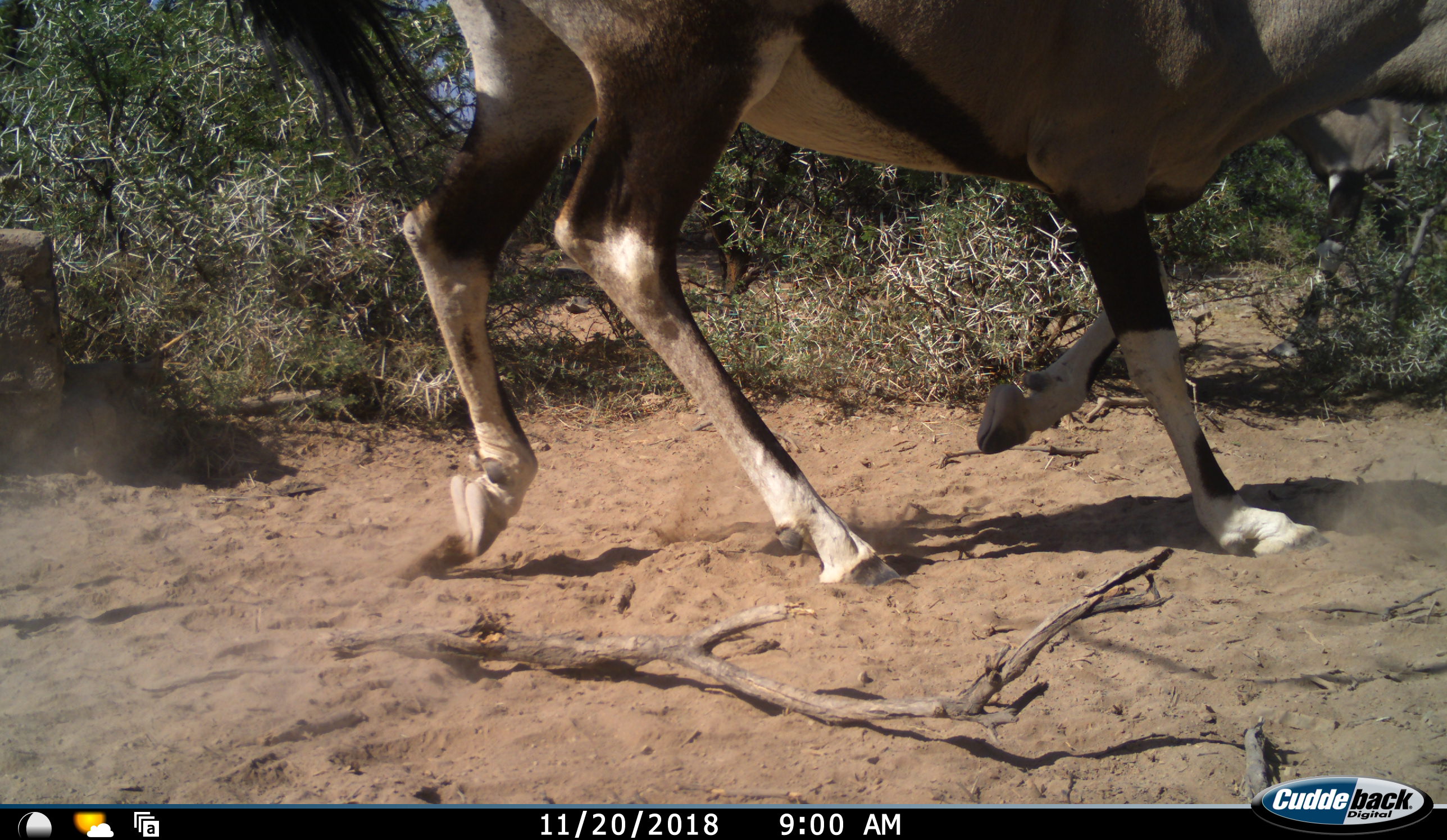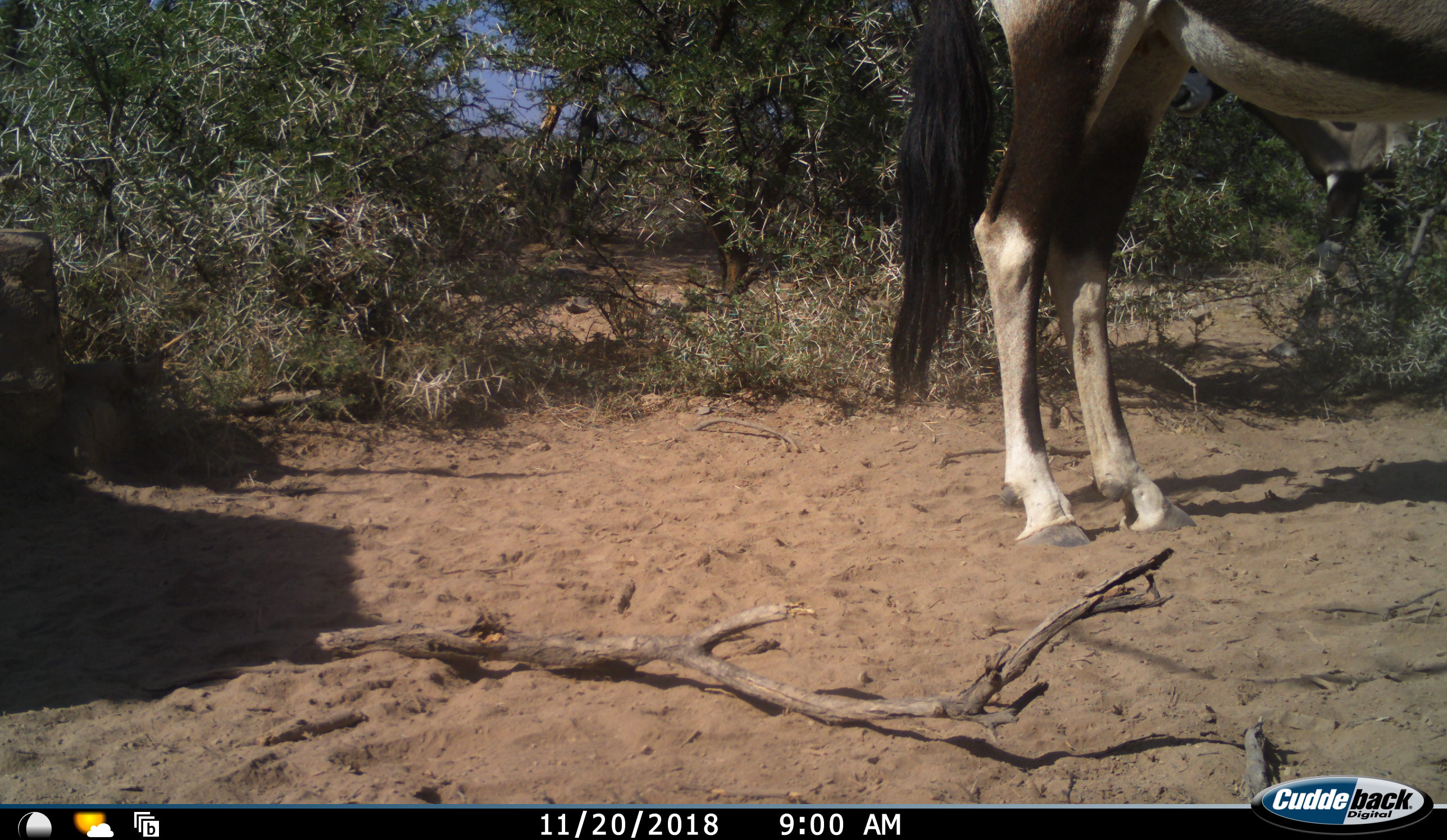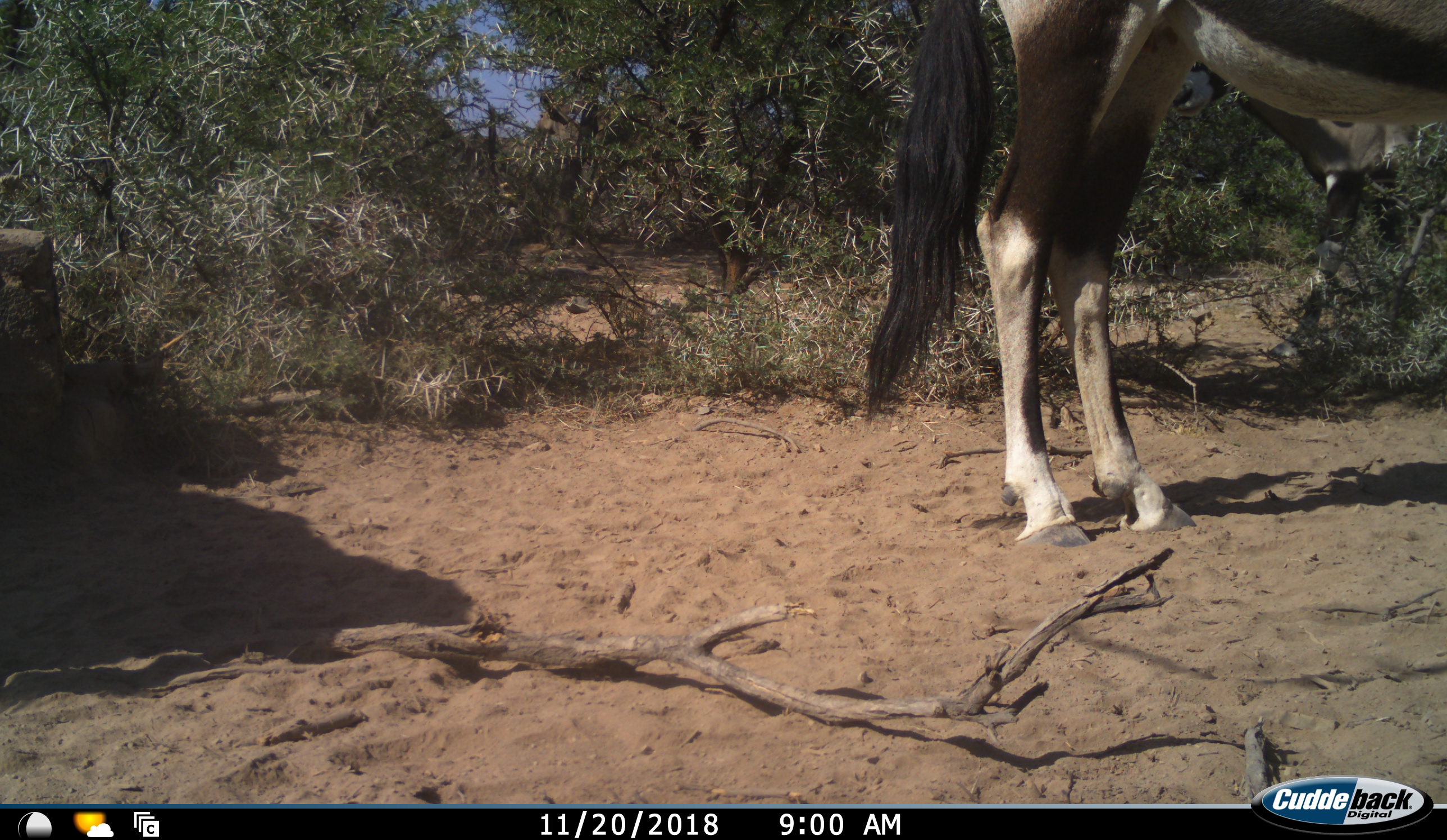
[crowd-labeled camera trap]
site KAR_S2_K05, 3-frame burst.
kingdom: Animalia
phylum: Chordata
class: Mammalia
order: Artiodactyla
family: Bovidae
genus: Oryx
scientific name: Oryx gazella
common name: gemsbok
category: oryx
Oryx (gemsbok) (Oryx gazella), count 1. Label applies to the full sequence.